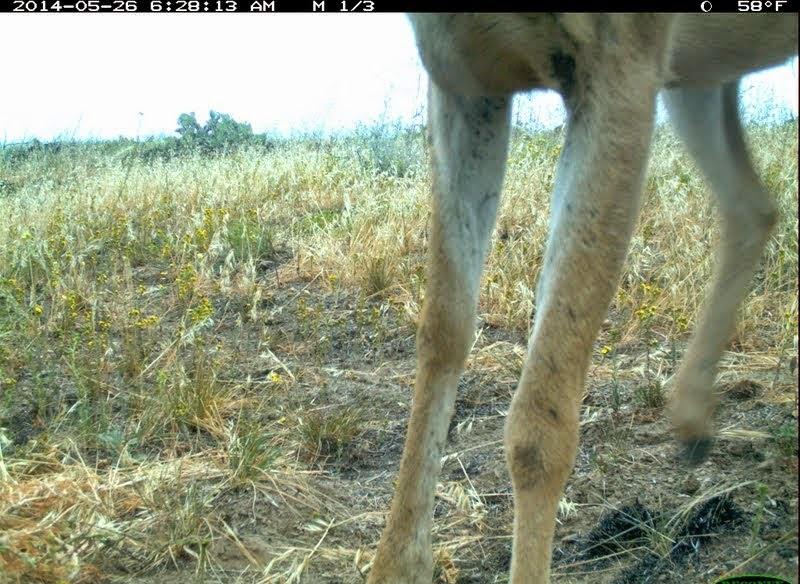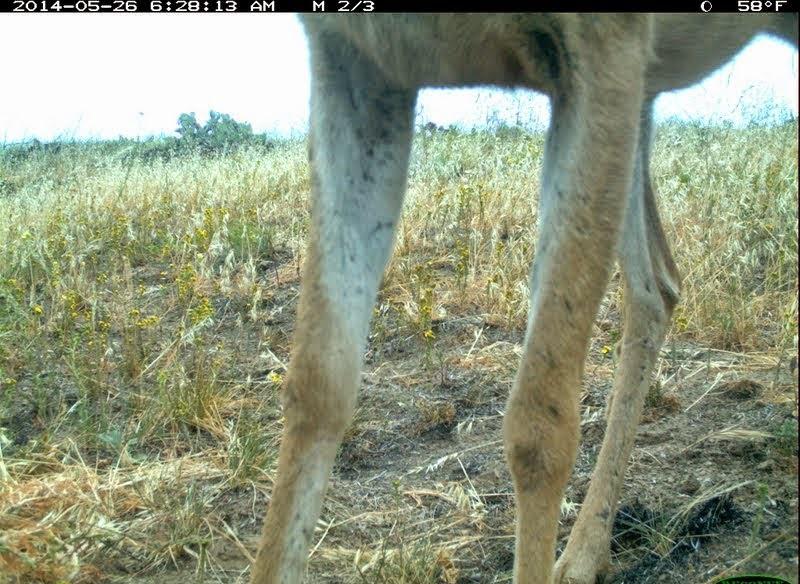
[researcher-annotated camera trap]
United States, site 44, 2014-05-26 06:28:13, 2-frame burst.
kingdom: Animalia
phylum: Chordata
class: Mammalia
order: Artiodactyla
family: Cervidae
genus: Odocoileus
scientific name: Odocoileus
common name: deer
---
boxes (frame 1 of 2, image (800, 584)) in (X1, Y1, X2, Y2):
deer: (353, 12, 797, 584)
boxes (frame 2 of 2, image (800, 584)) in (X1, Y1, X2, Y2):
deer: (241, 14, 797, 584)